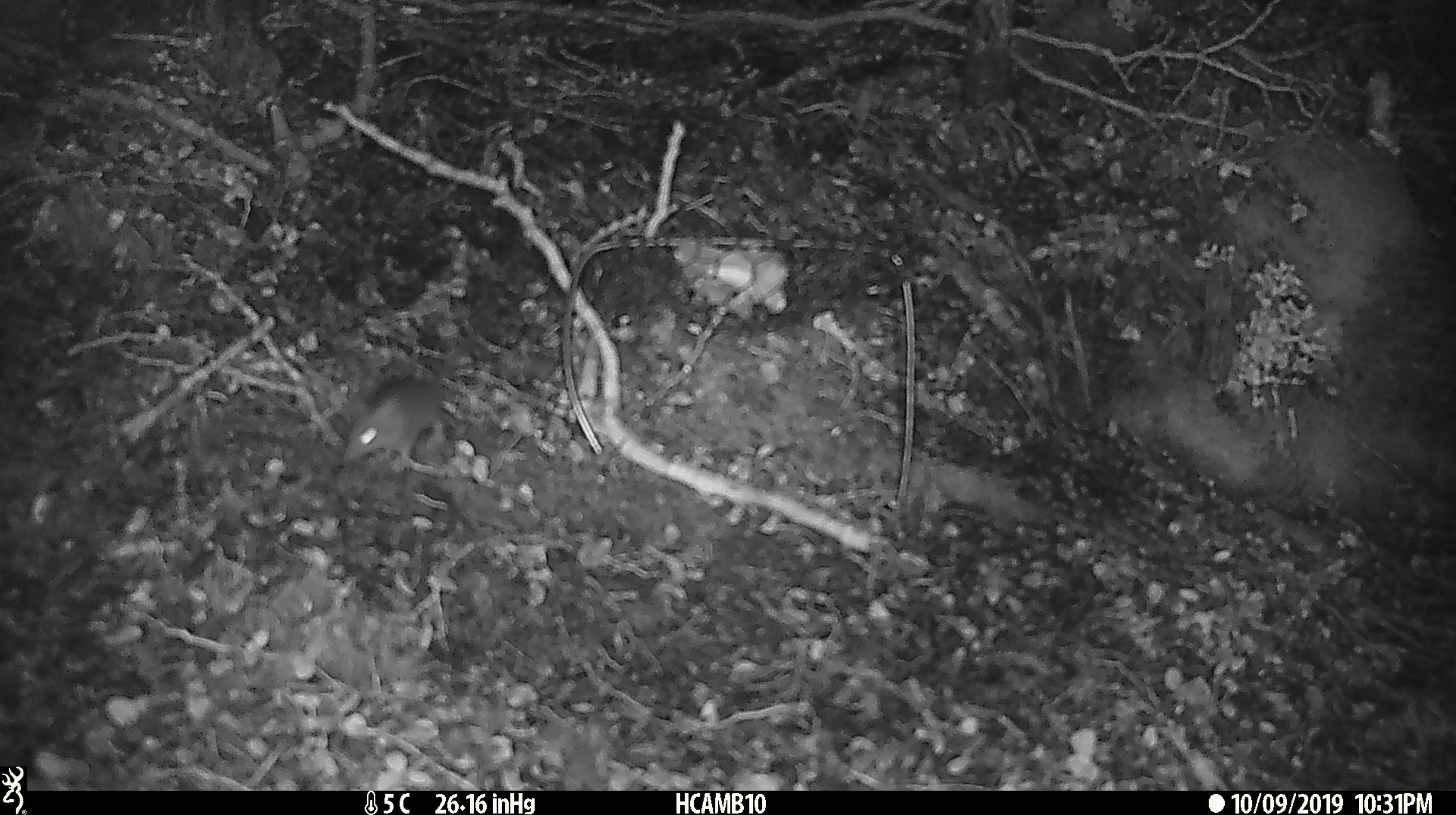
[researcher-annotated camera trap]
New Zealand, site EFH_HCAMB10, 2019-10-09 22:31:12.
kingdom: Animalia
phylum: Chordata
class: Mammalia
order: Rodentia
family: Muridae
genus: Mus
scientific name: Mus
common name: mouse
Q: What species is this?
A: Mouse (Mus).